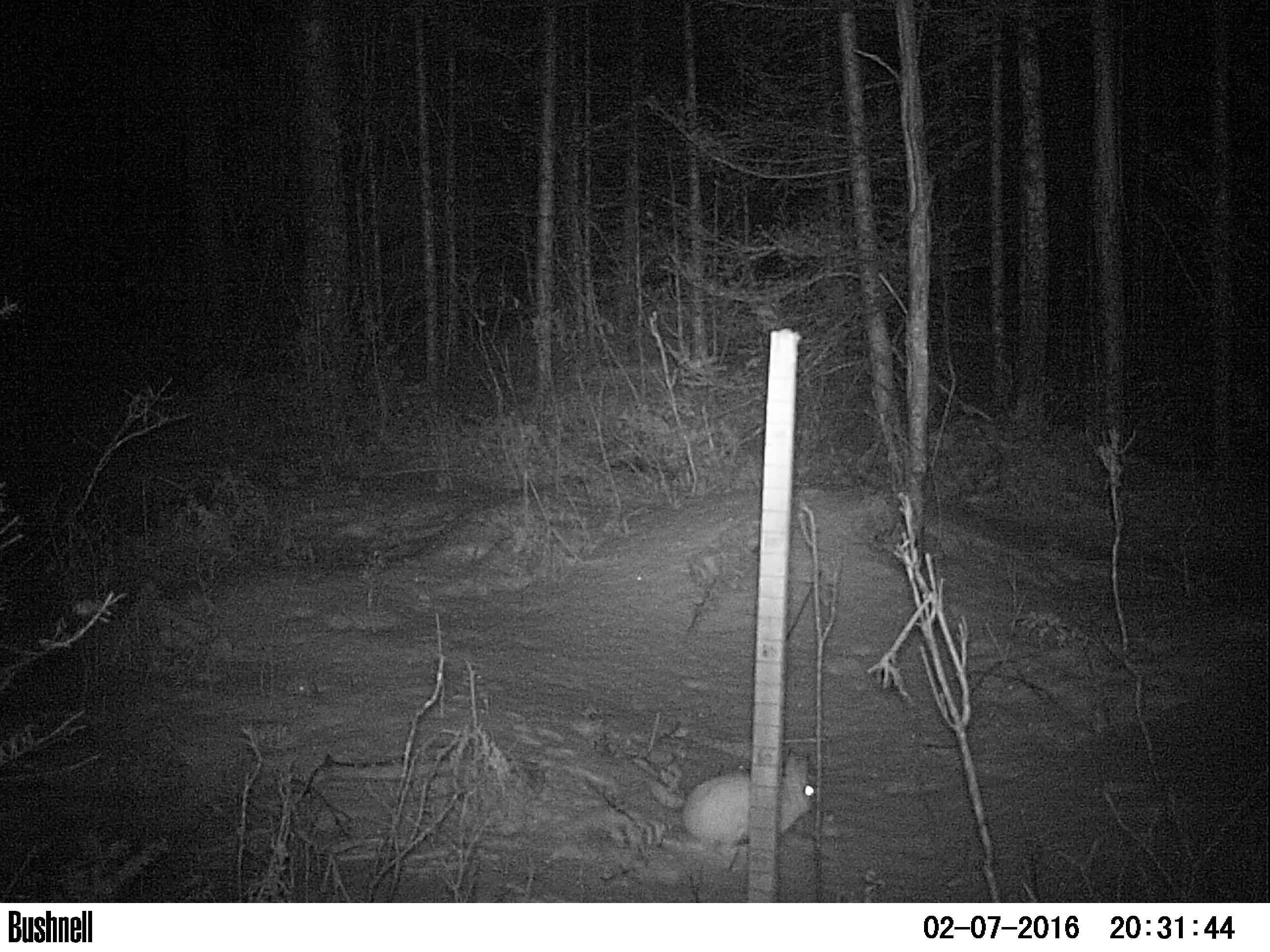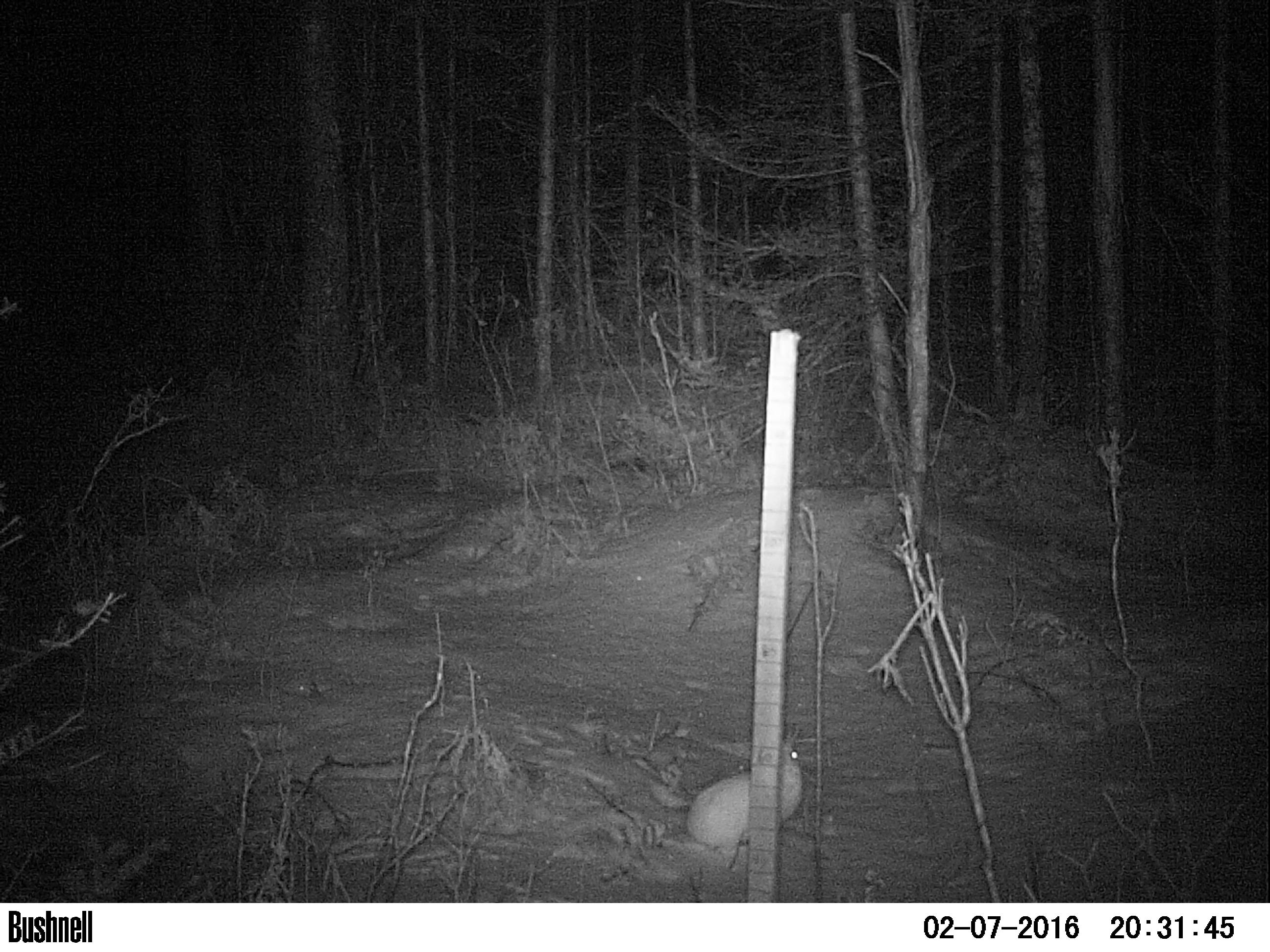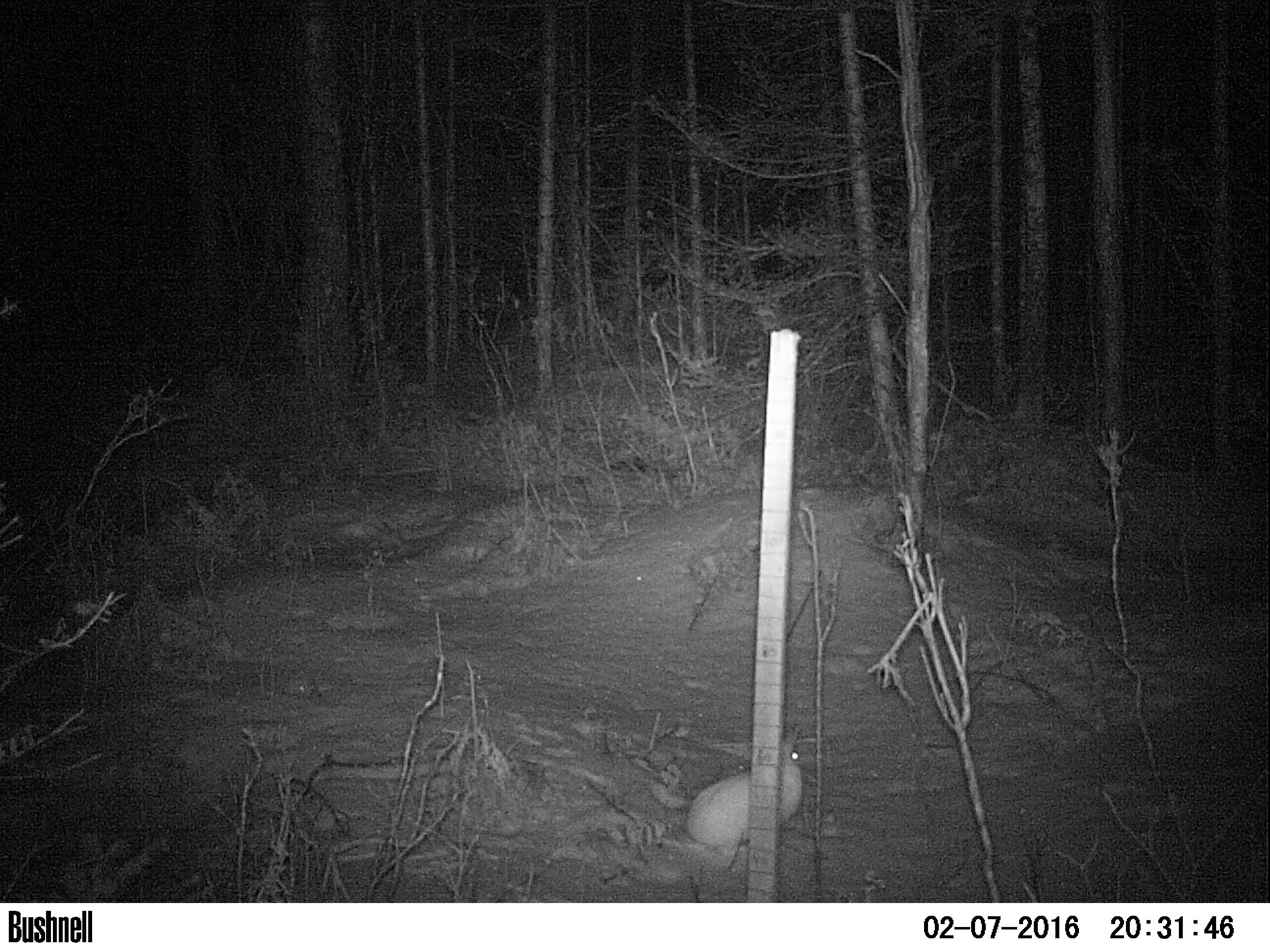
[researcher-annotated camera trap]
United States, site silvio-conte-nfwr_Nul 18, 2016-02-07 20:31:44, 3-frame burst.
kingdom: Animalia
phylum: Chordata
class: Mammalia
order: Lagomorpha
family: Leporidae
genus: Lepus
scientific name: Lepus americanus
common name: snowshoe hare